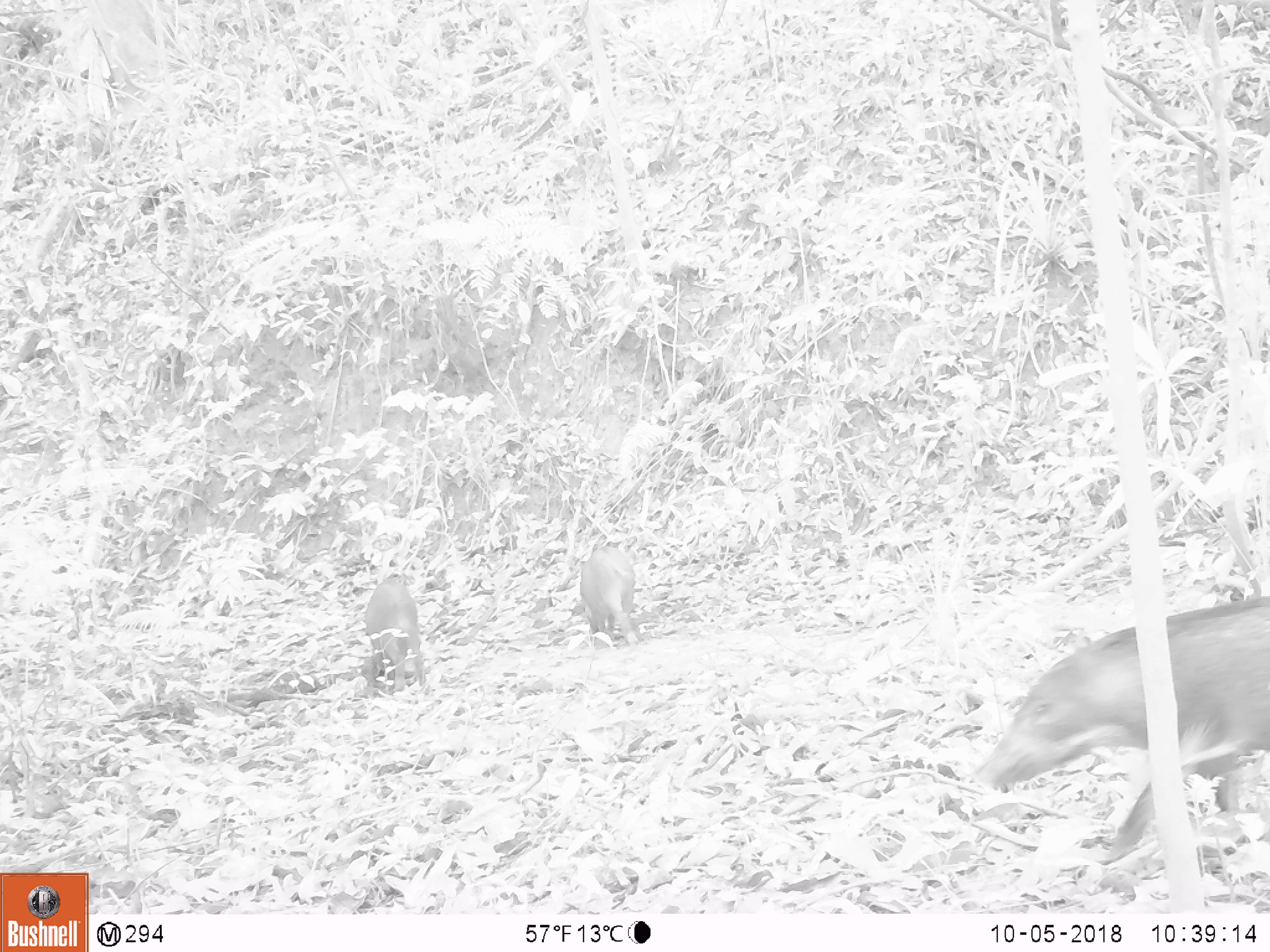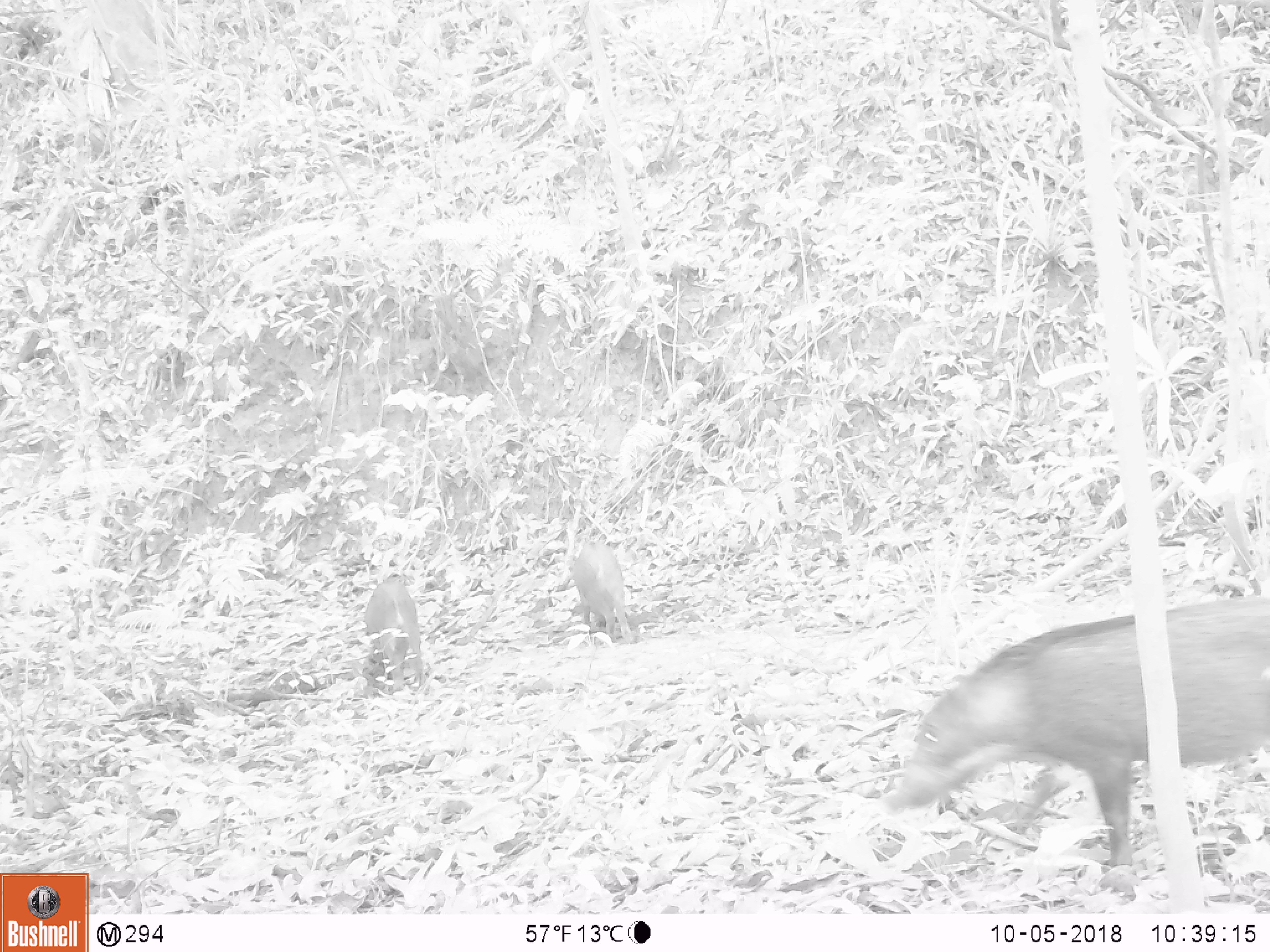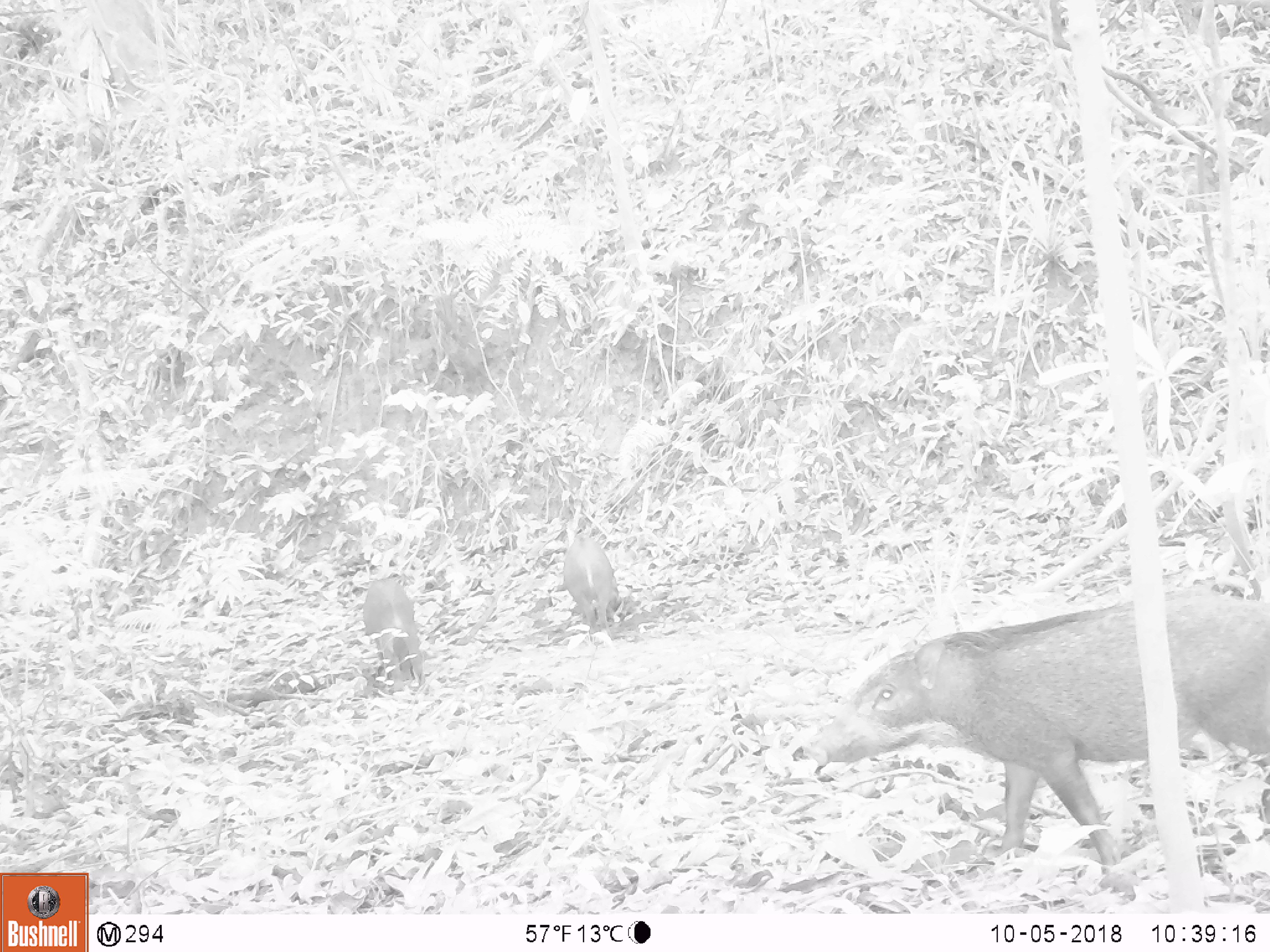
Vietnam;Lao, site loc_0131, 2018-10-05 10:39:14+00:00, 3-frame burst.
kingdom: Animalia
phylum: Chordata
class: Mammalia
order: Artiodactyla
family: Suidae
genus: Sus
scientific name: Sus scrofa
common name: eurasian wild pig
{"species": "eurasian wild pig (Sus scrofa)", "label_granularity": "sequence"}